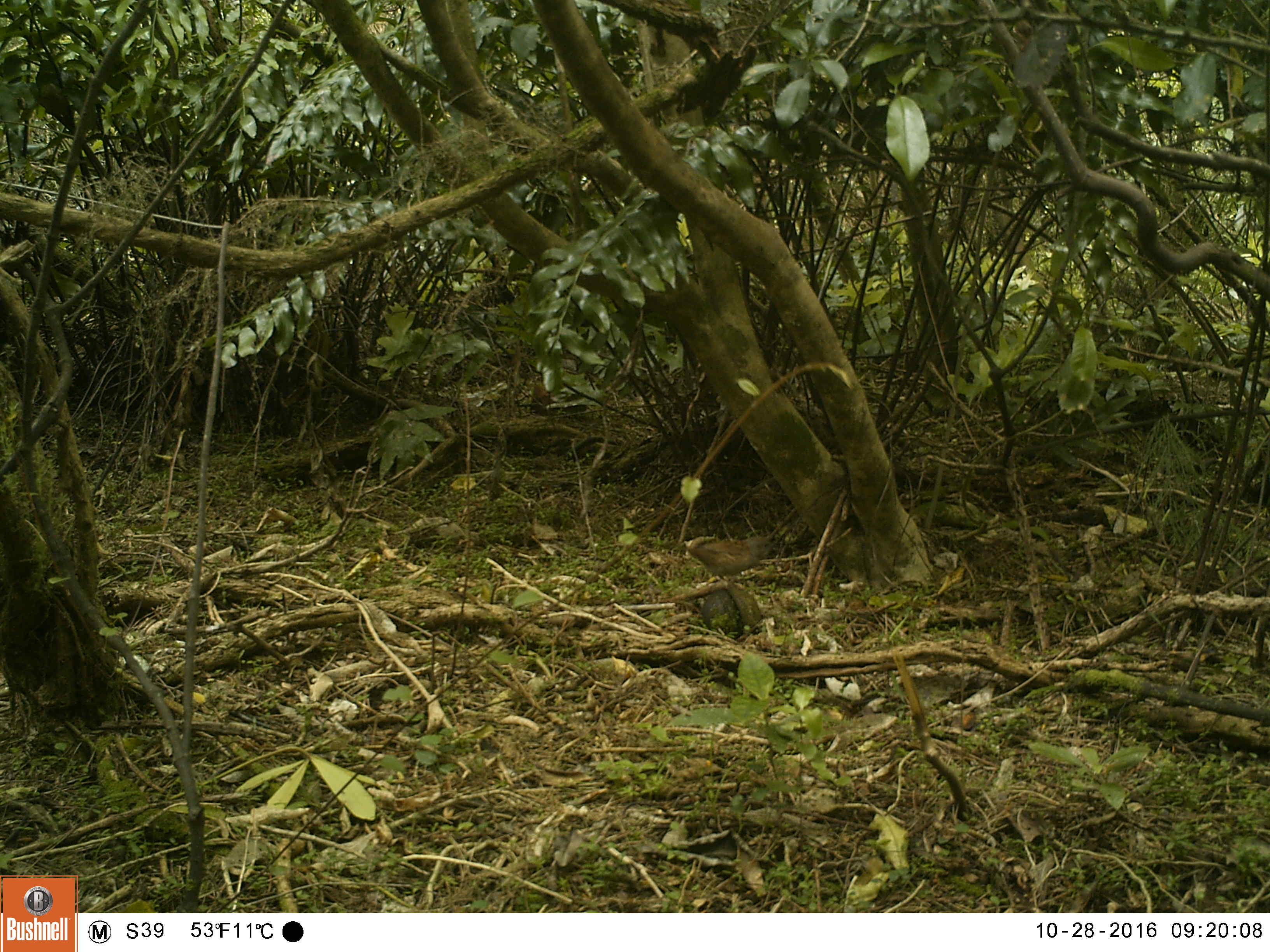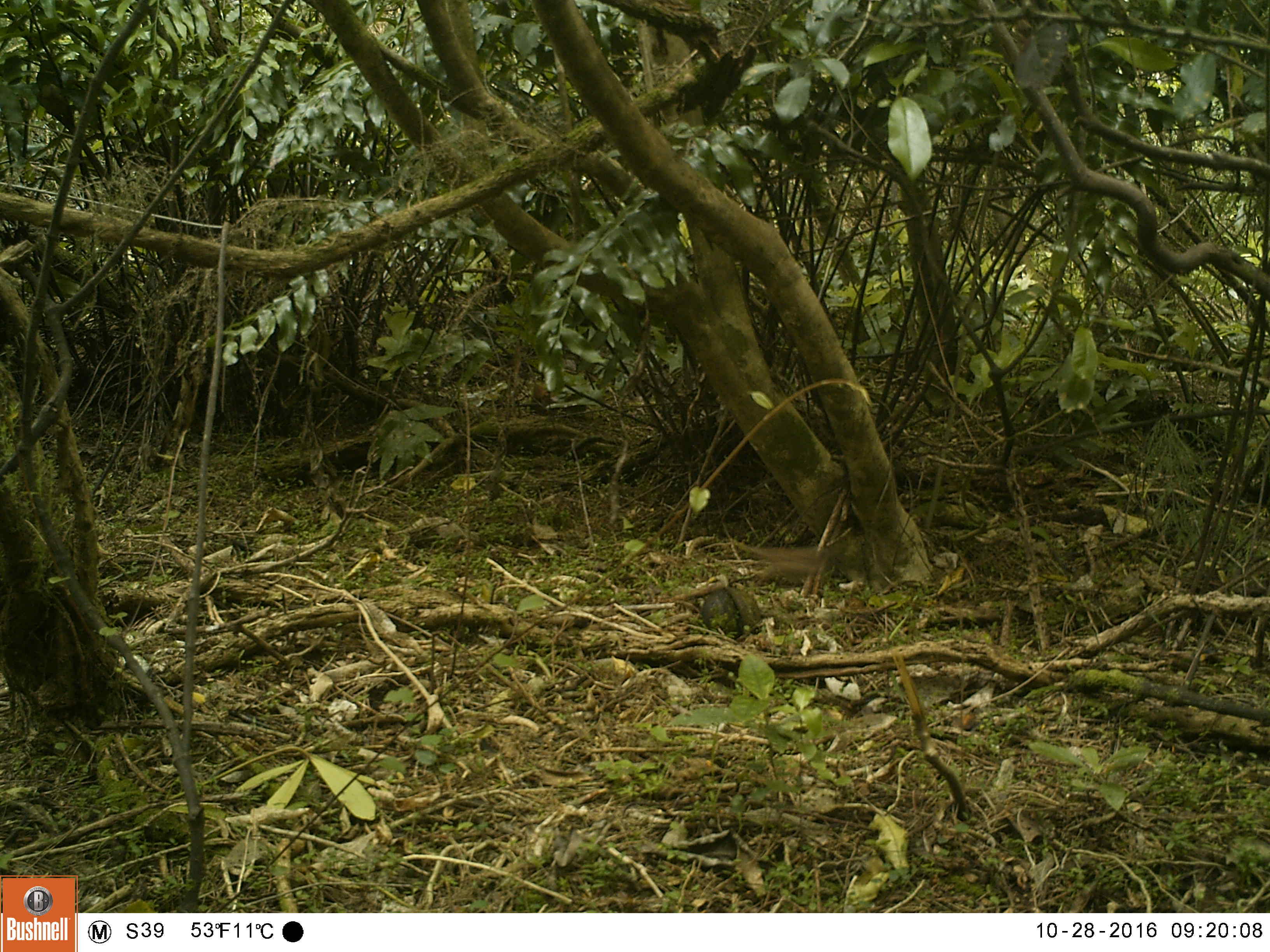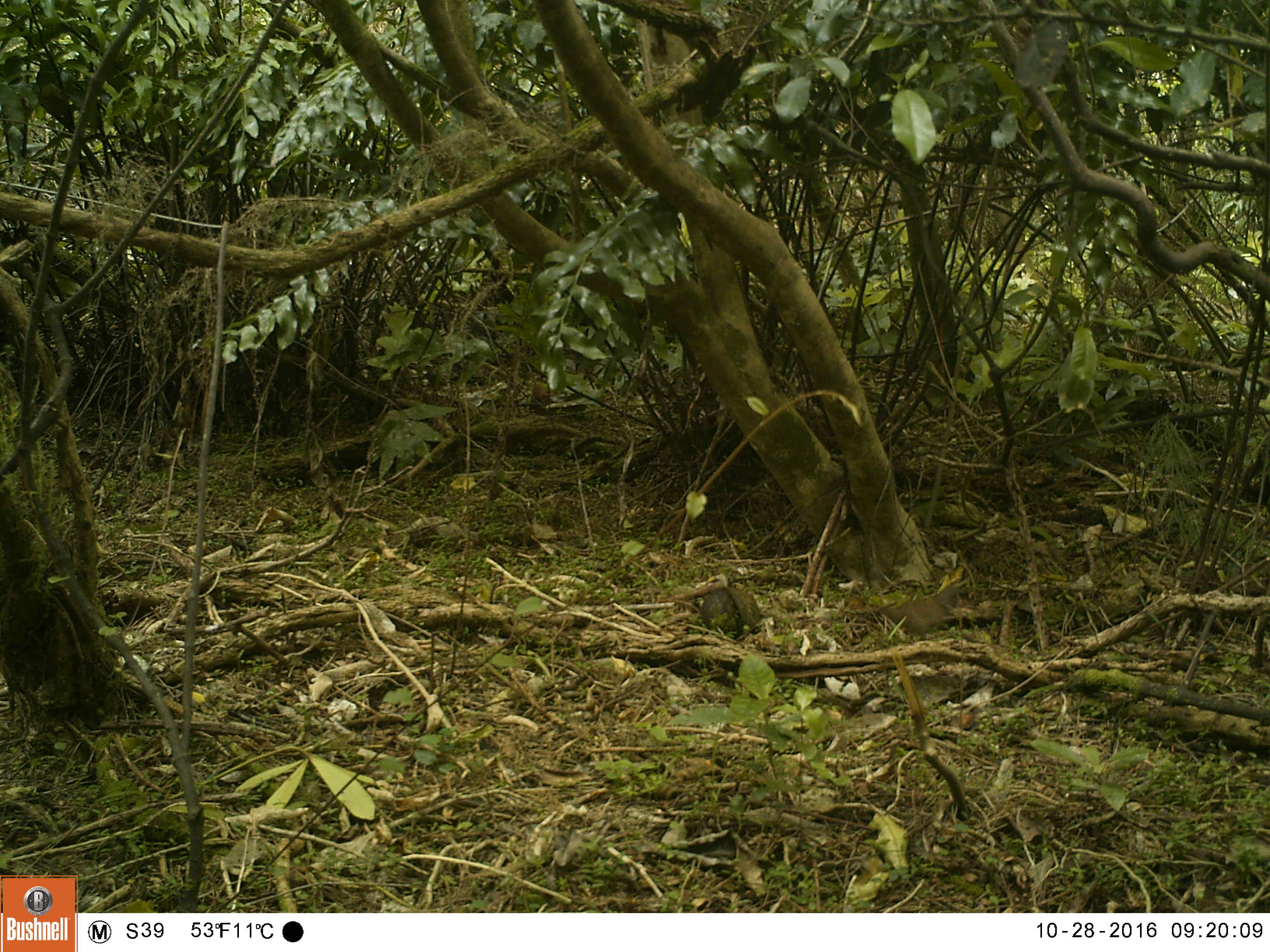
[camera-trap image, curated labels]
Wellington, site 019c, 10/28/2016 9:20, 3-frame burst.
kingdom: Animalia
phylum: Chordata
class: Aves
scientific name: Aves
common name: bird